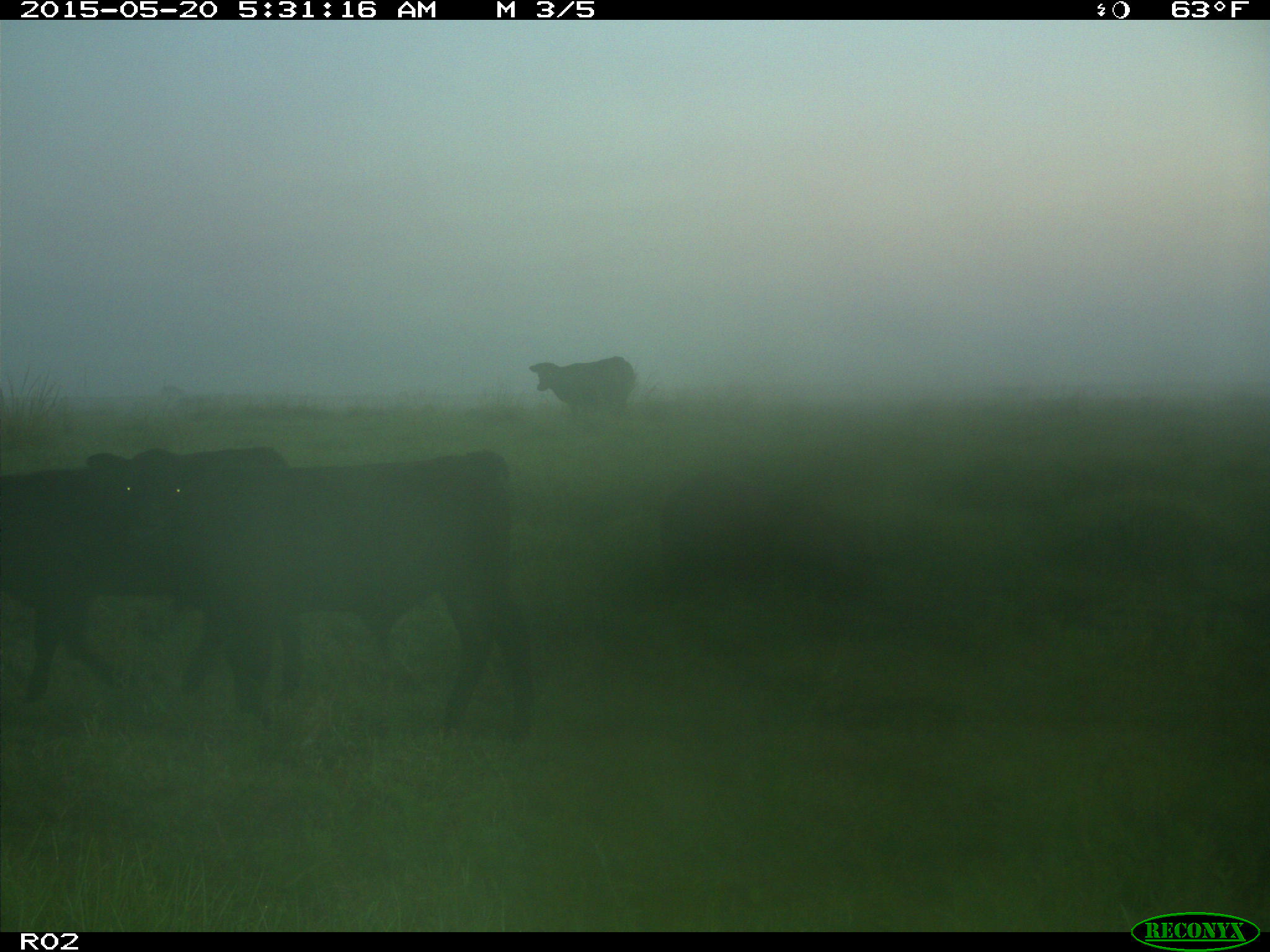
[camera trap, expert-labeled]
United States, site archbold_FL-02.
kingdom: Animalia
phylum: Chordata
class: Mammalia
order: Artiodactyla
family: Bovidae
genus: Bos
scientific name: Bos taurus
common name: domestic cow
Bos taurus (domestic cow).